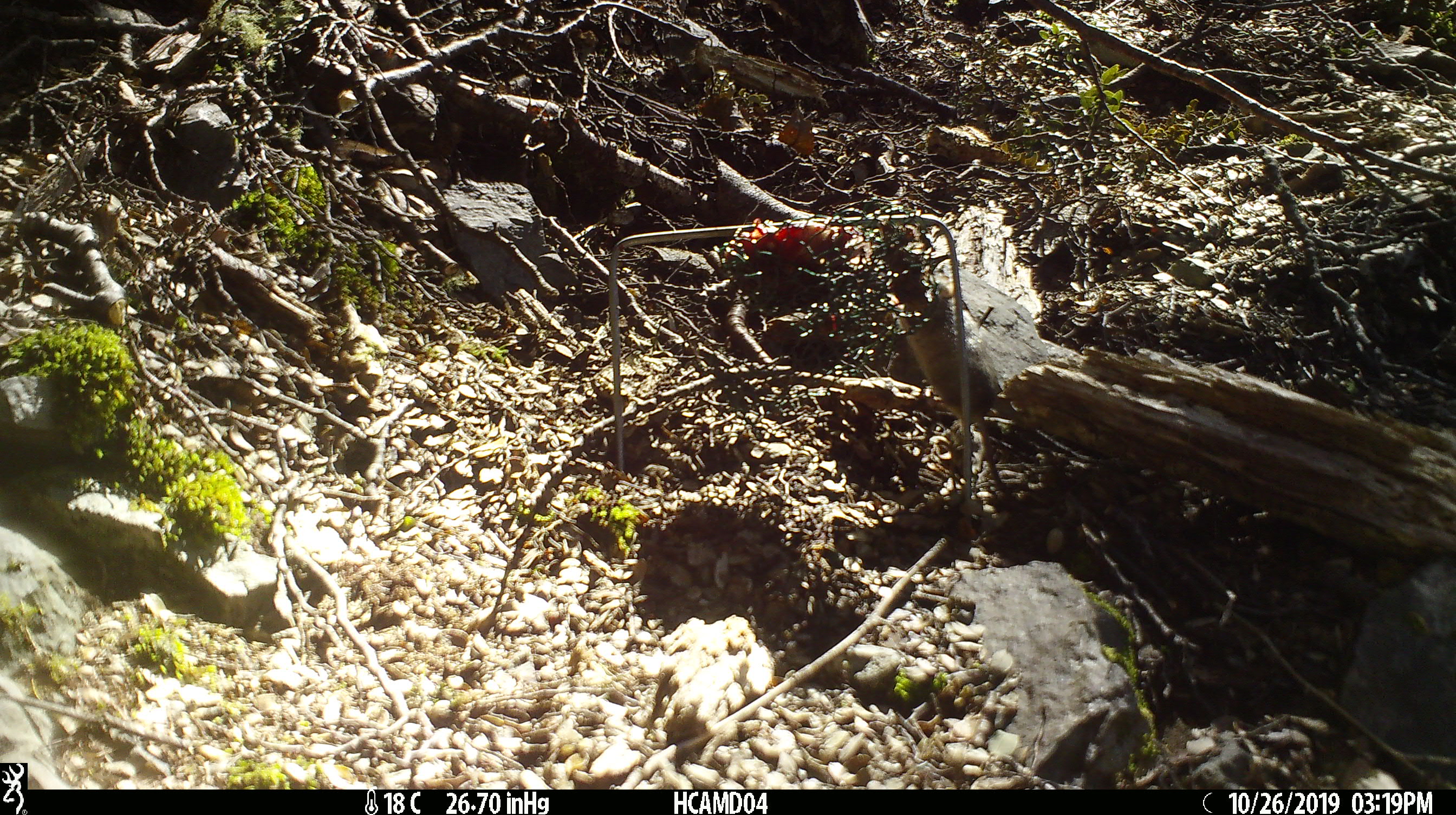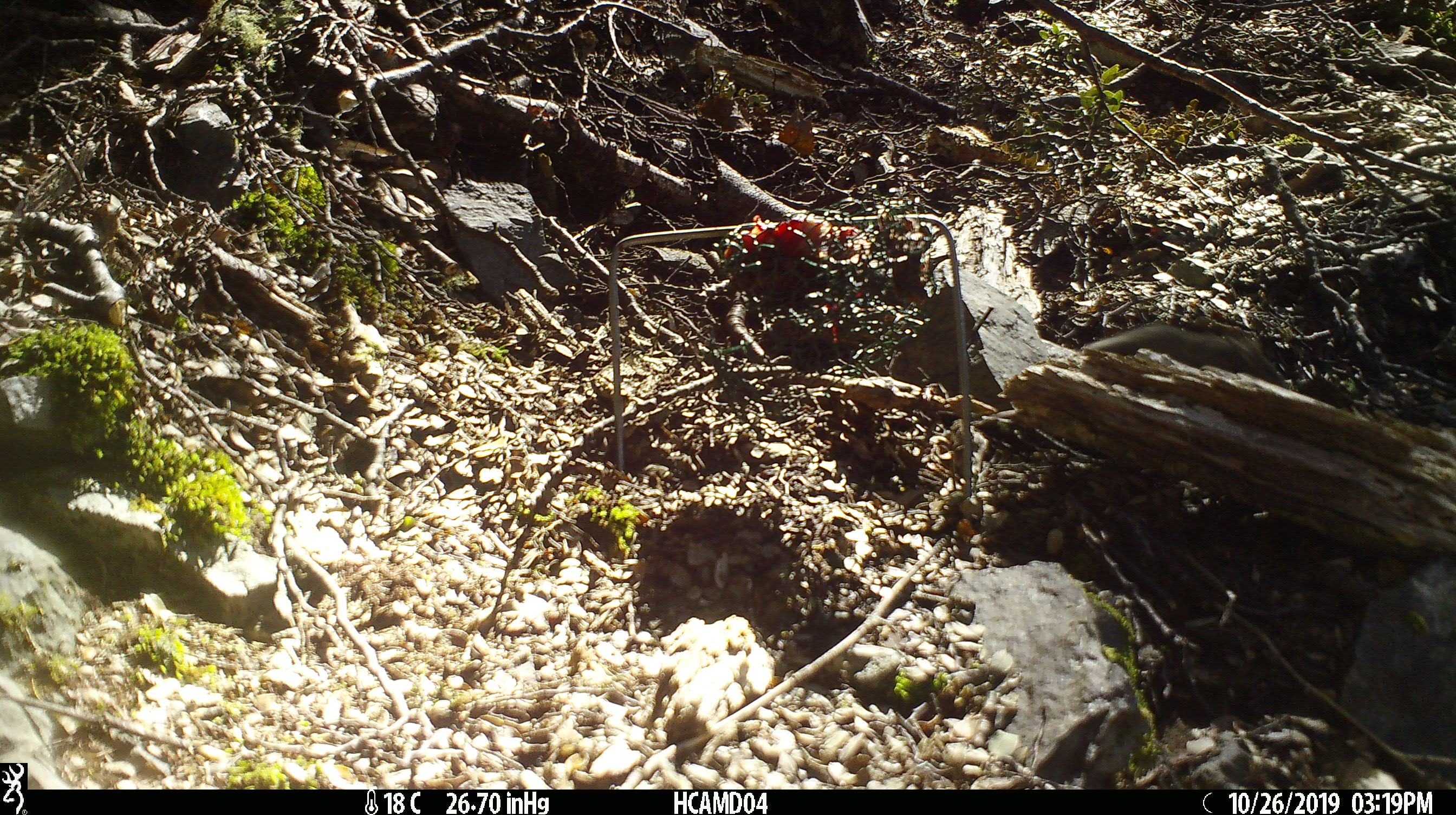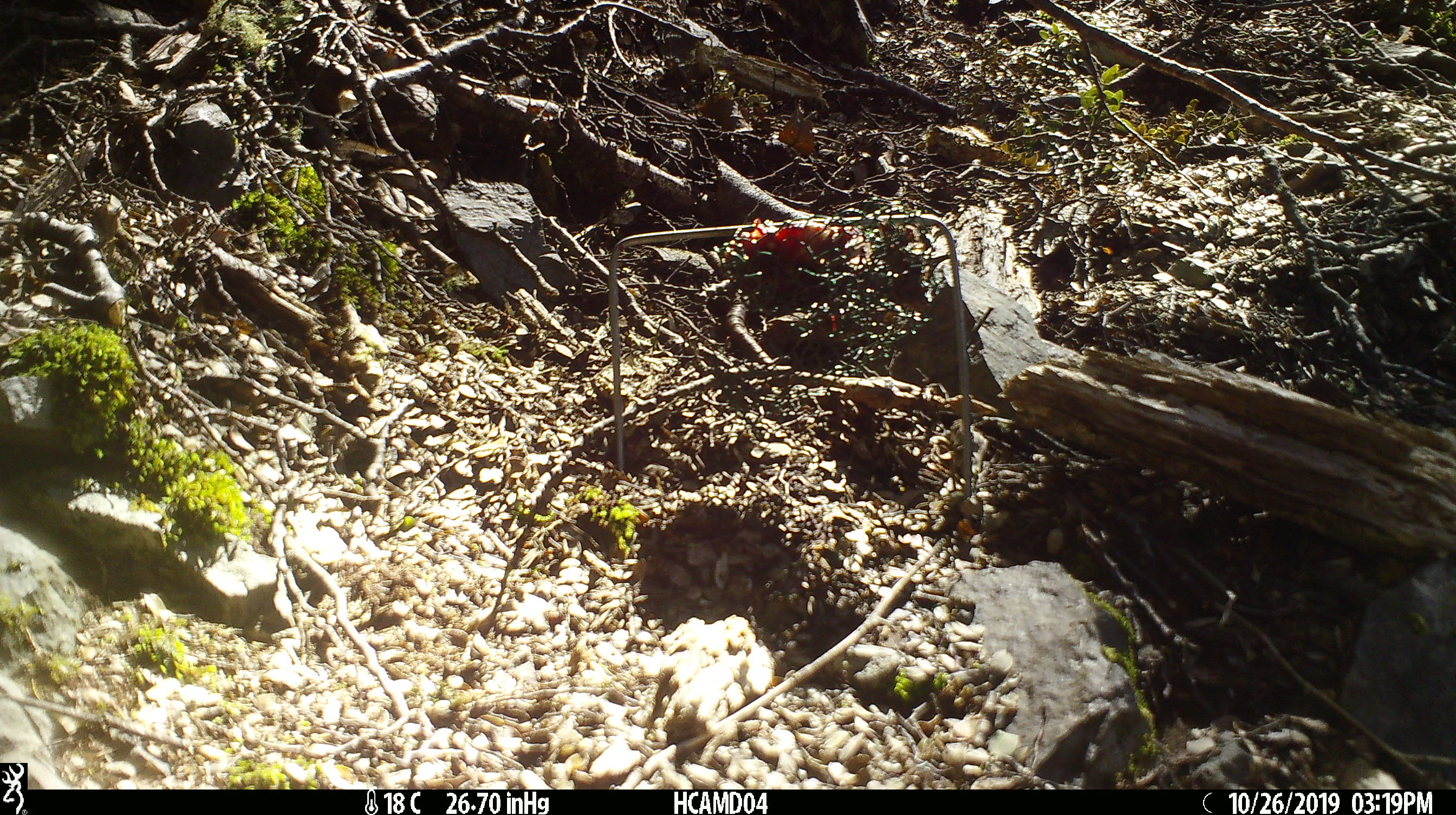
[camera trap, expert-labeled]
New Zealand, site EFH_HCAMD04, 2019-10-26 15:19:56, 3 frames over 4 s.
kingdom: Animalia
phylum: Chordata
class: Mammalia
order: Rodentia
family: Muridae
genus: Mus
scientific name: Mus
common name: mouse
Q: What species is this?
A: Mouse (Mus).